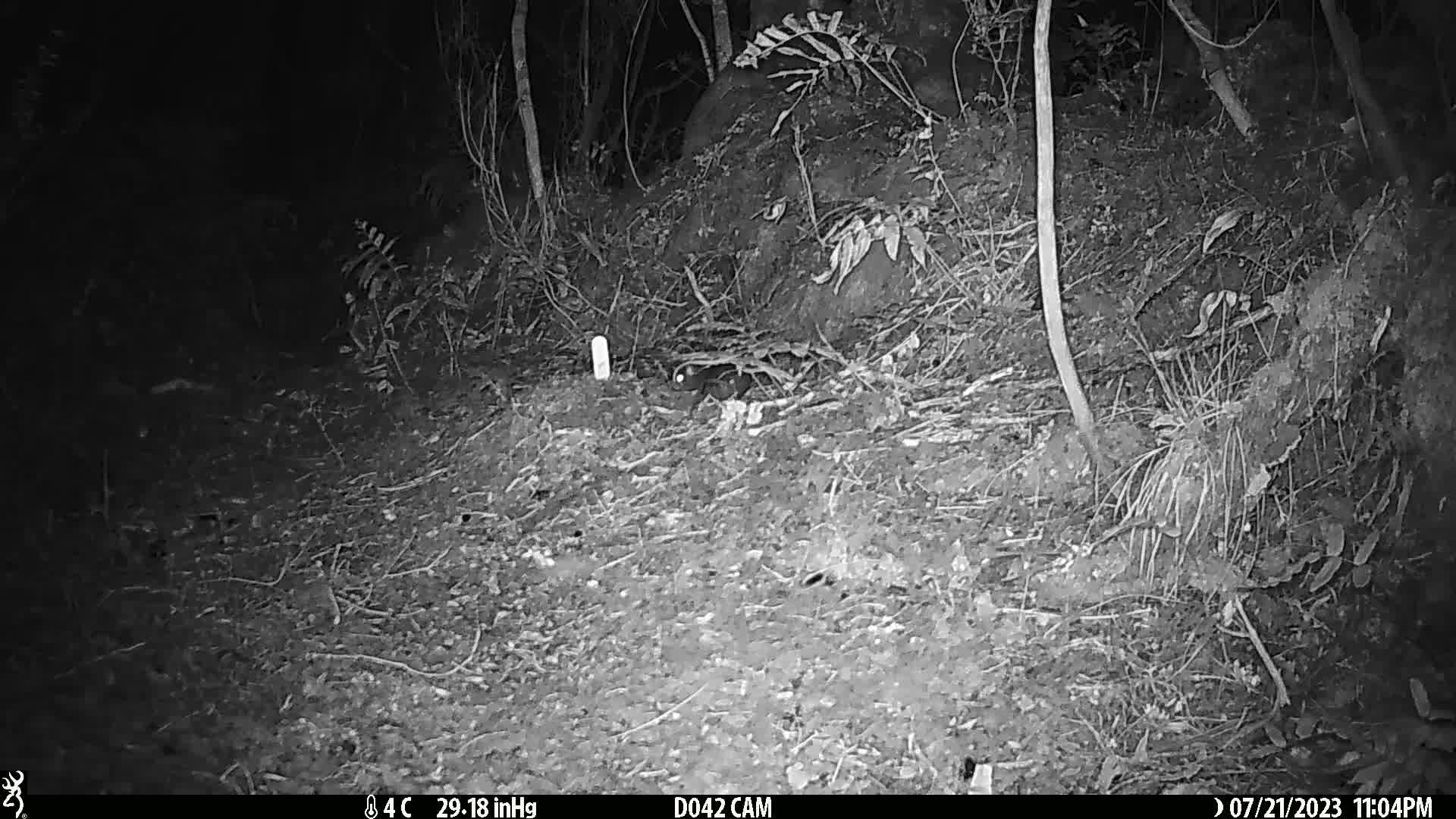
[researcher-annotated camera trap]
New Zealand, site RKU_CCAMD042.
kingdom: Animalia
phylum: Chordata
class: Mammalia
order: Rodentia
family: Muridae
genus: Rattus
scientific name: Rattus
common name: rat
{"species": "rat (Rattus)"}